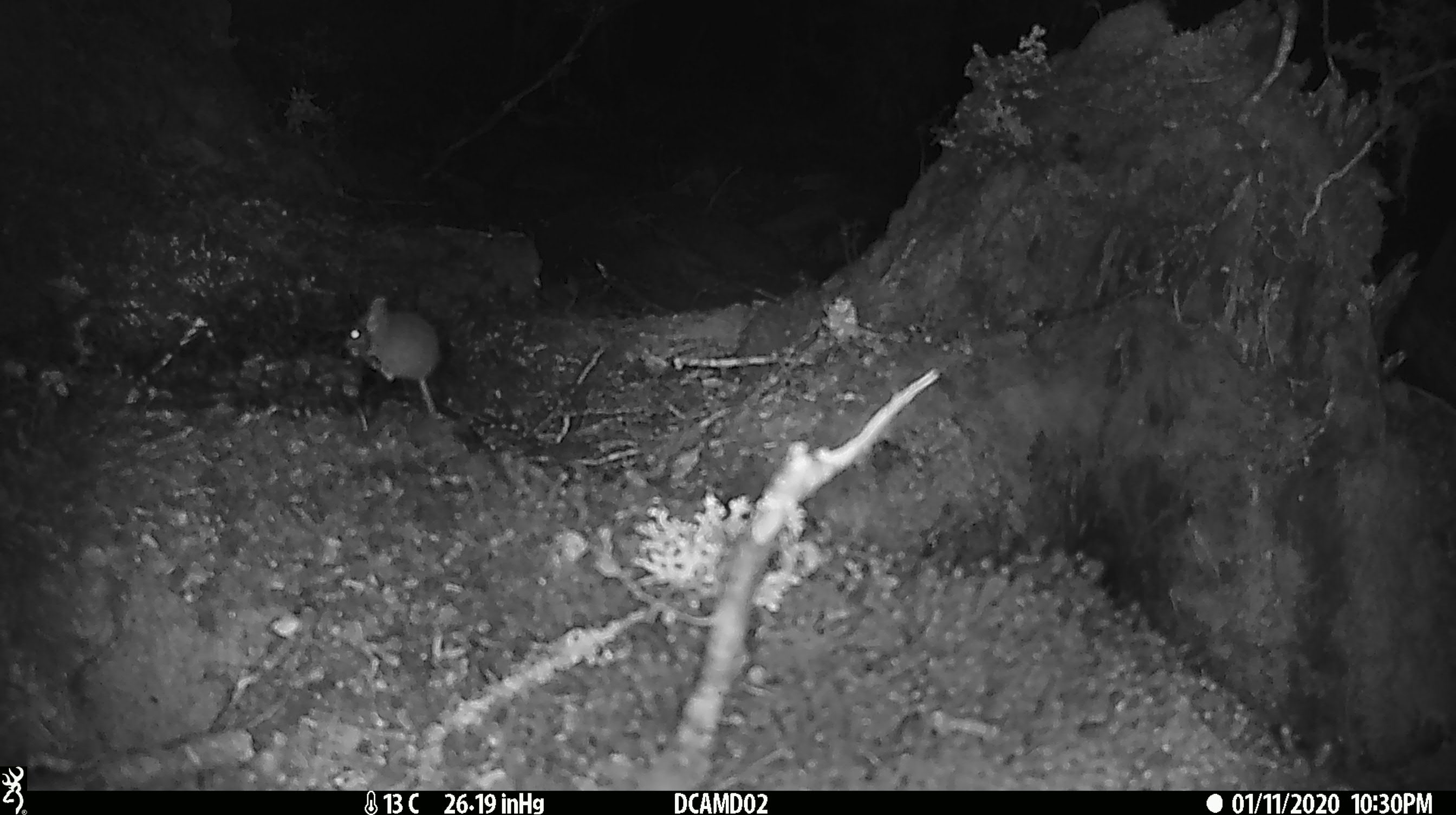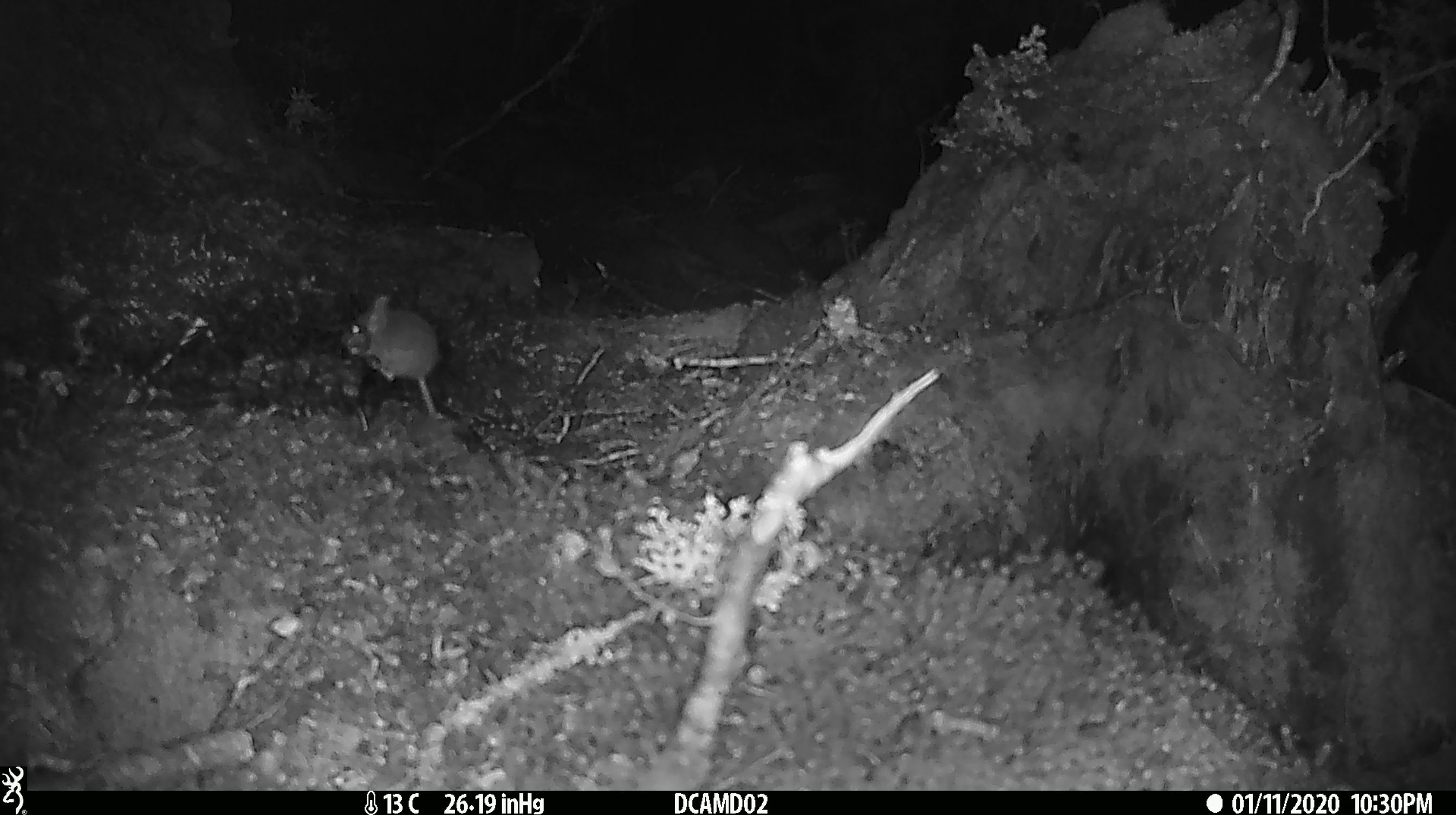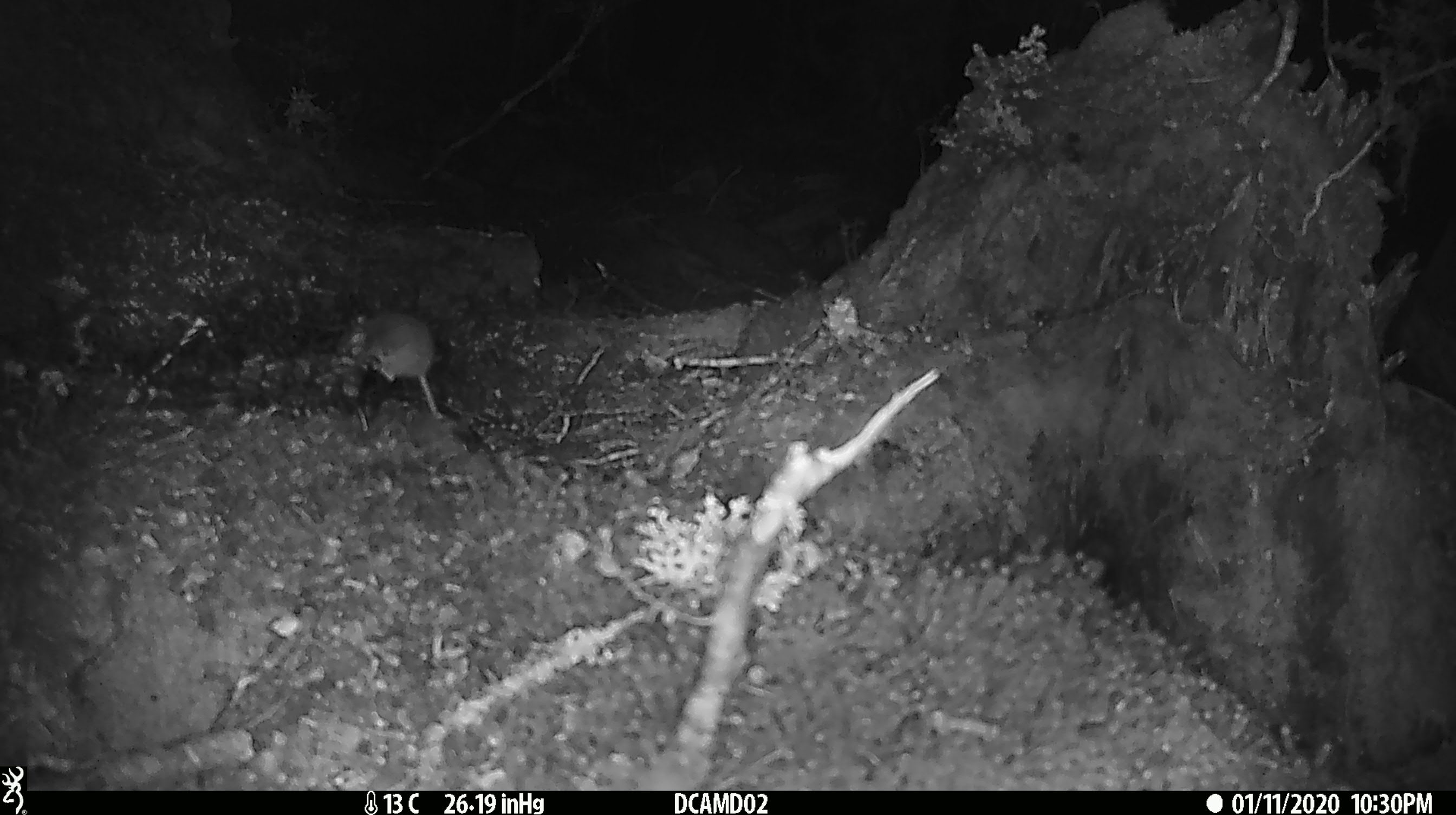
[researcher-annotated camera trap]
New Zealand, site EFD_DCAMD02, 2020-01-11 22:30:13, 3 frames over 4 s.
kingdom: Animalia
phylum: Chordata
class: Mammalia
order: Rodentia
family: Muridae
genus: Mus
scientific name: Mus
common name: mouse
Mouse (Mus).